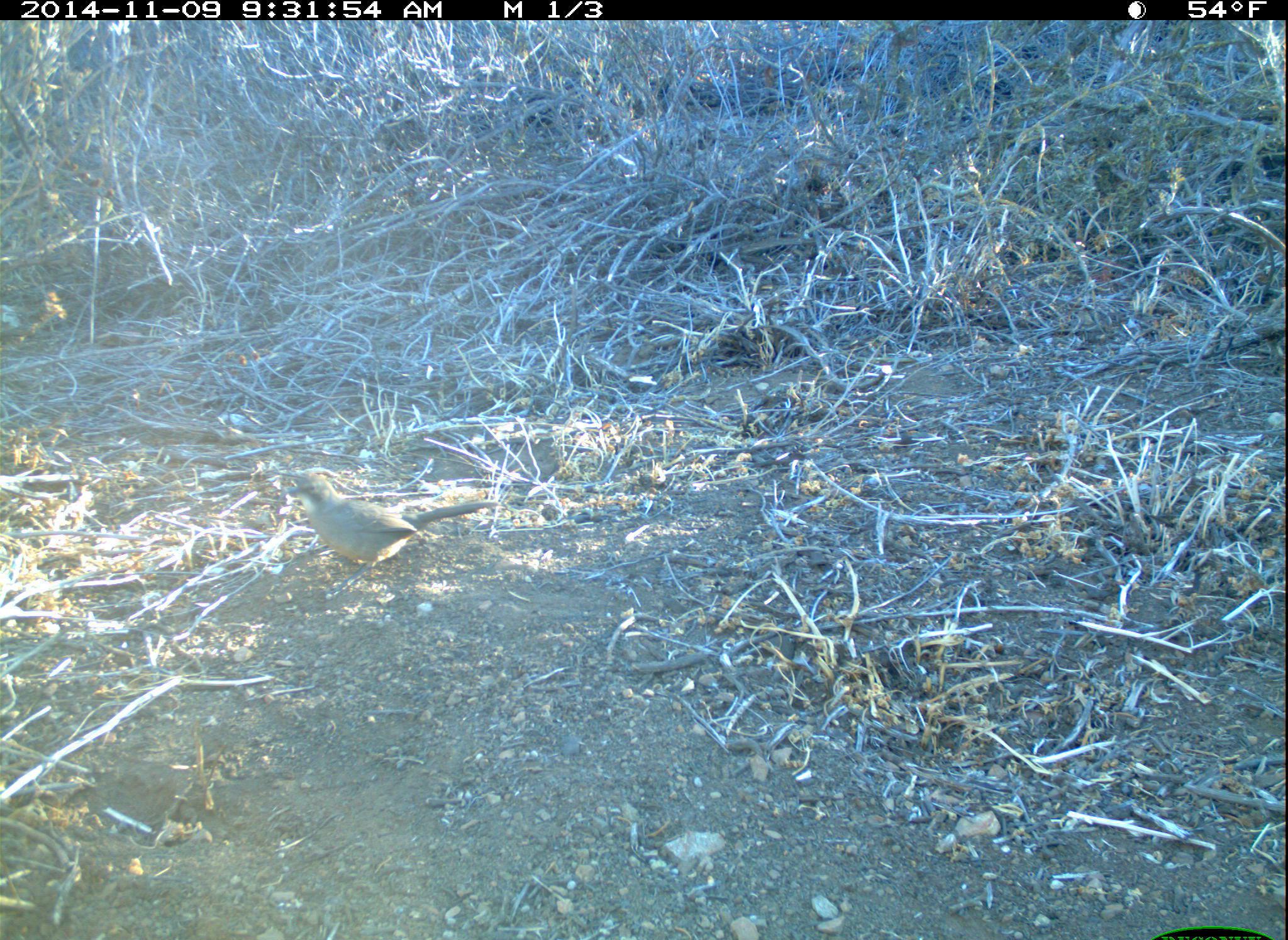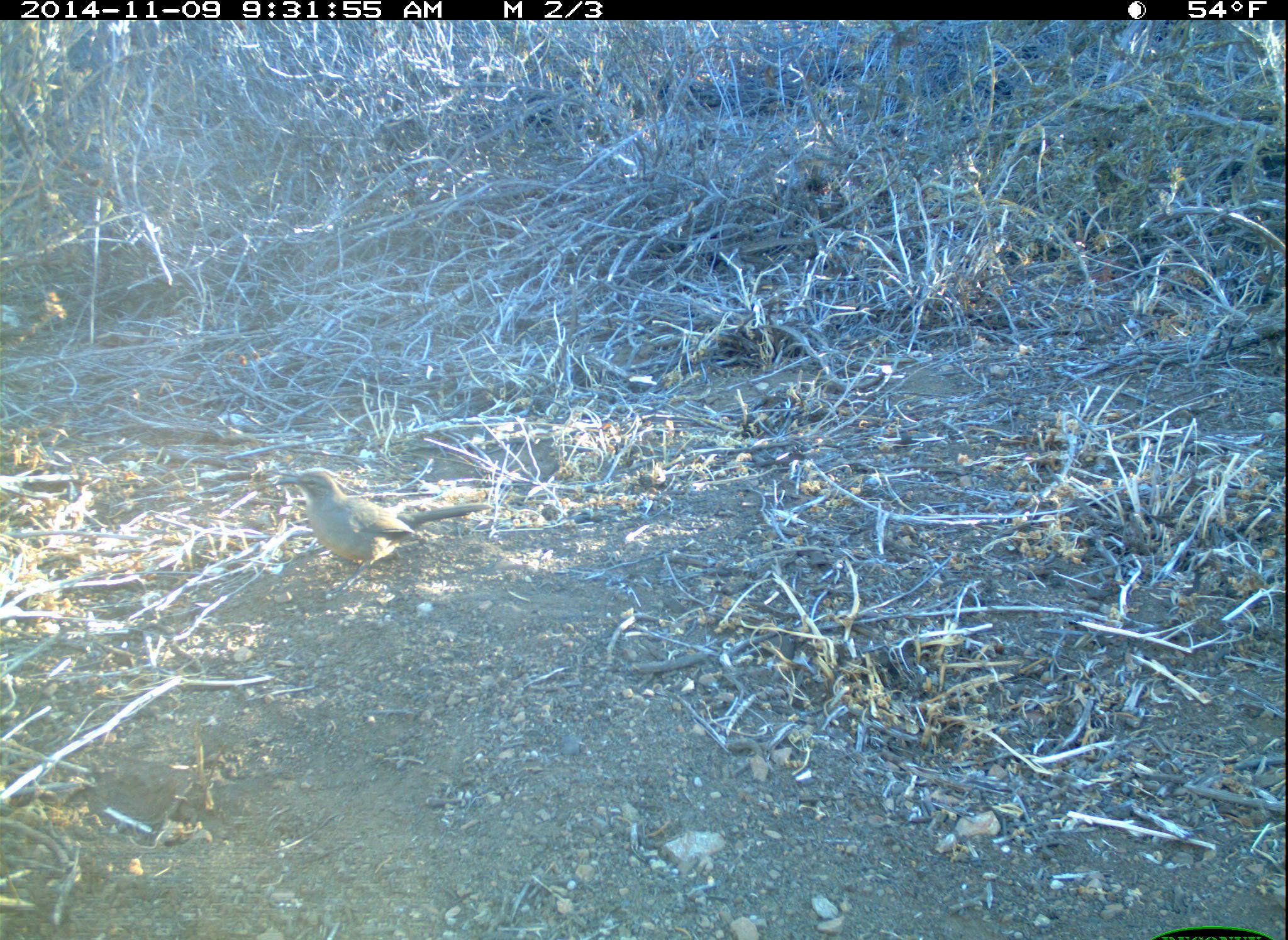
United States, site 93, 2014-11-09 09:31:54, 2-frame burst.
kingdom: Animalia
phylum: Chordata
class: Aves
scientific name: Aves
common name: bird